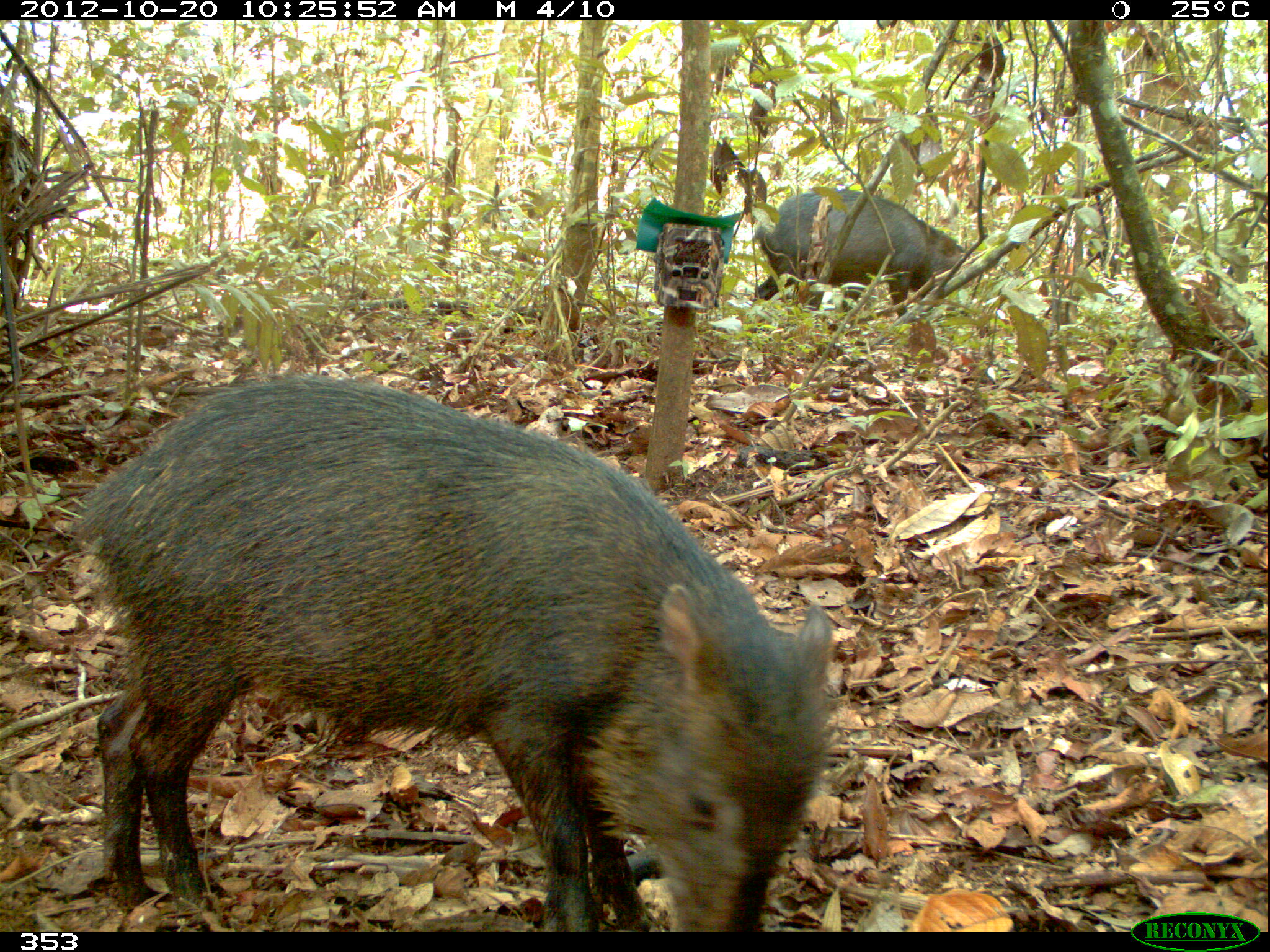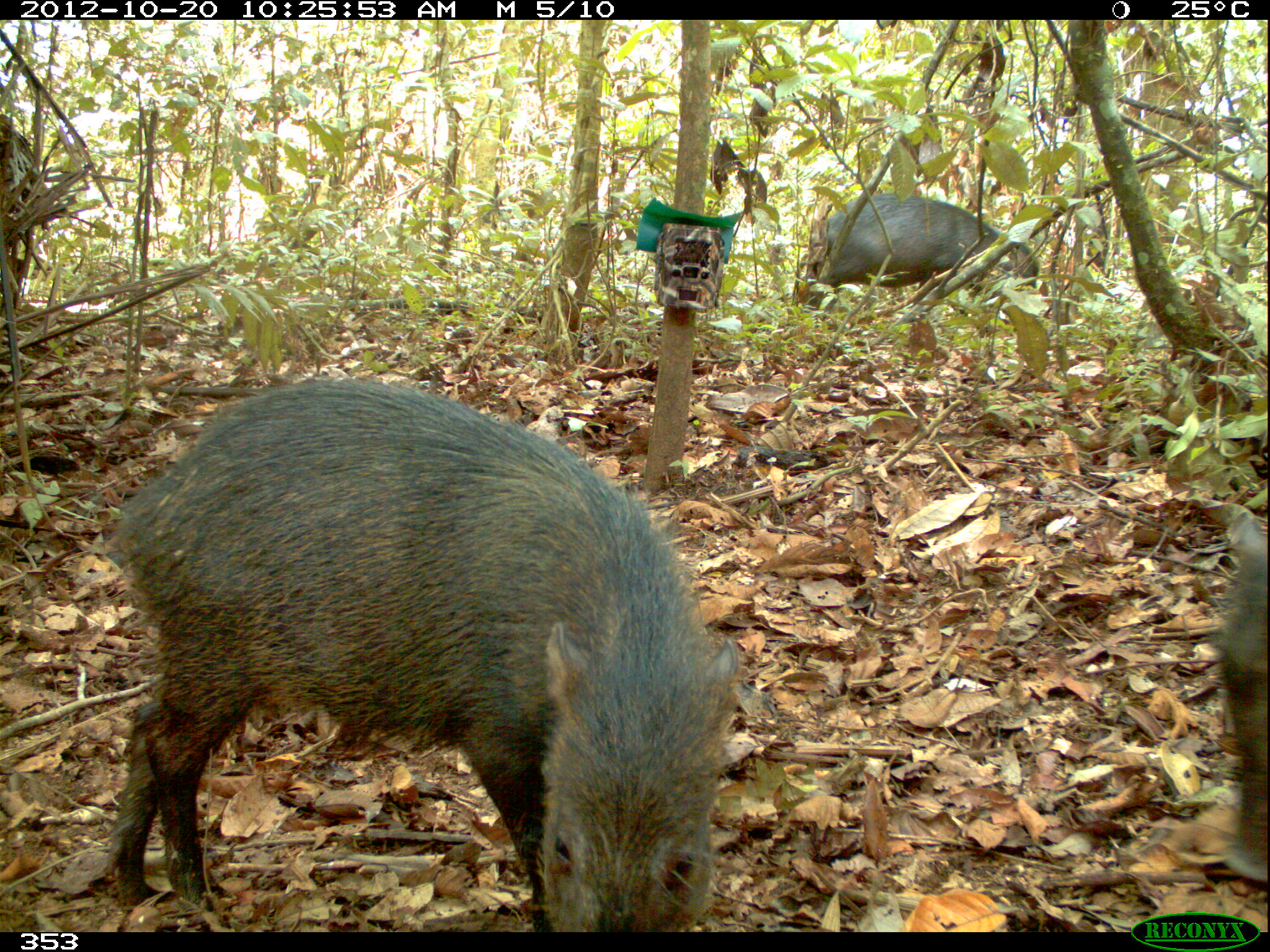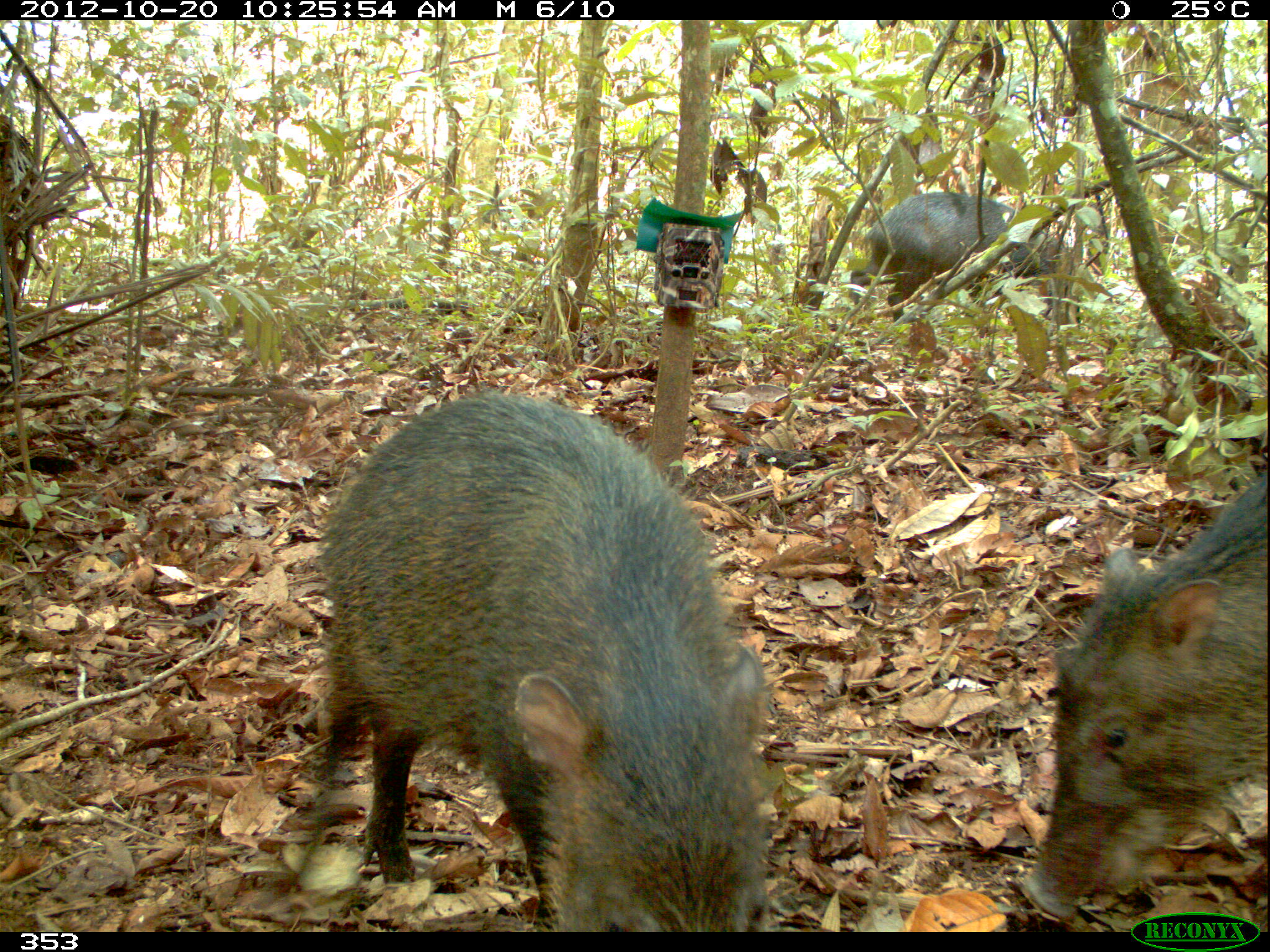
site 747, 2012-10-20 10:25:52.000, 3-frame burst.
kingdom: Animalia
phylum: Chordata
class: Mammalia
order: Artiodactyla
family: Tayassuidae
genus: Tayassu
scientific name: Tayassu pecari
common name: white-lipped peccary